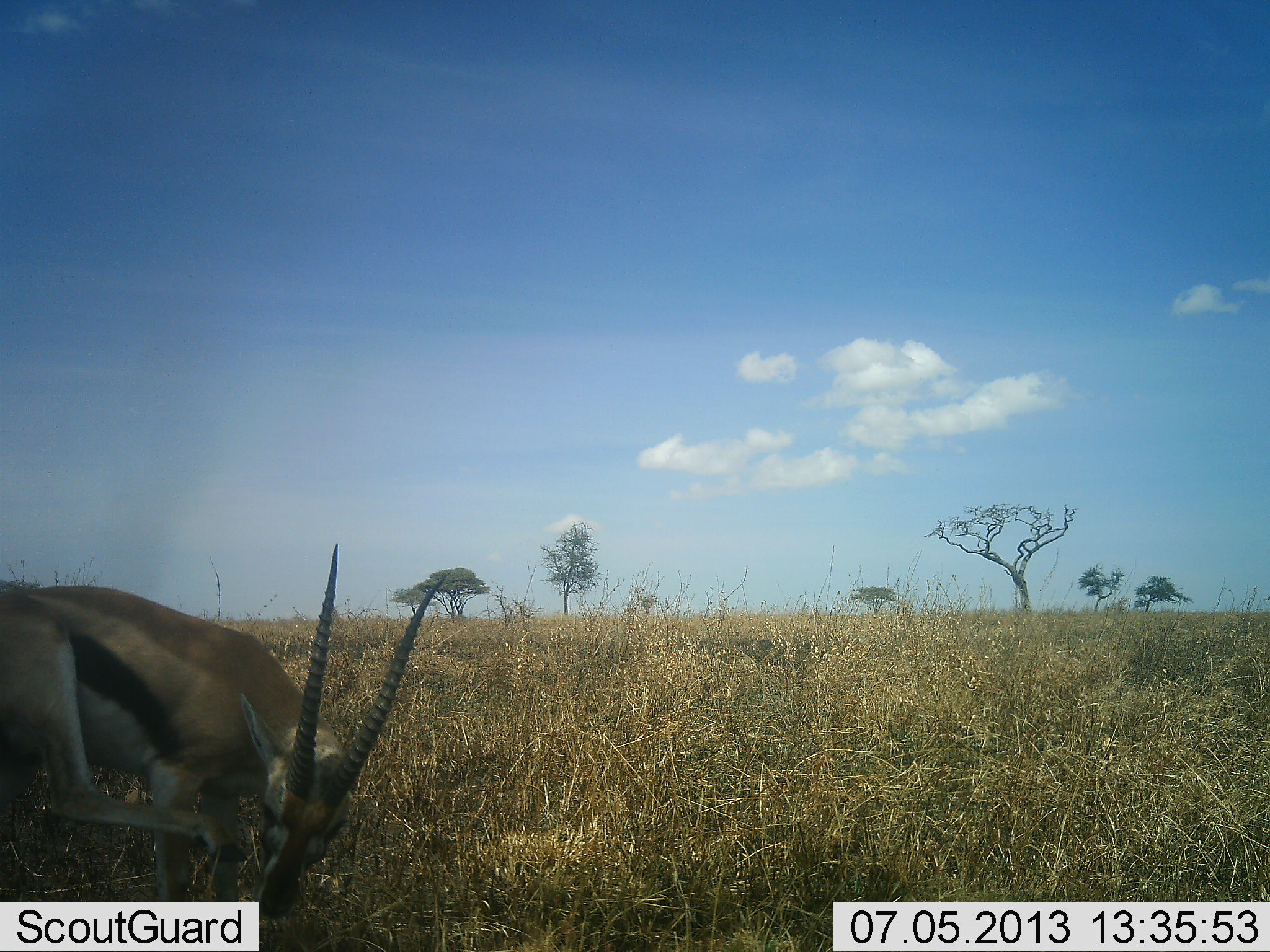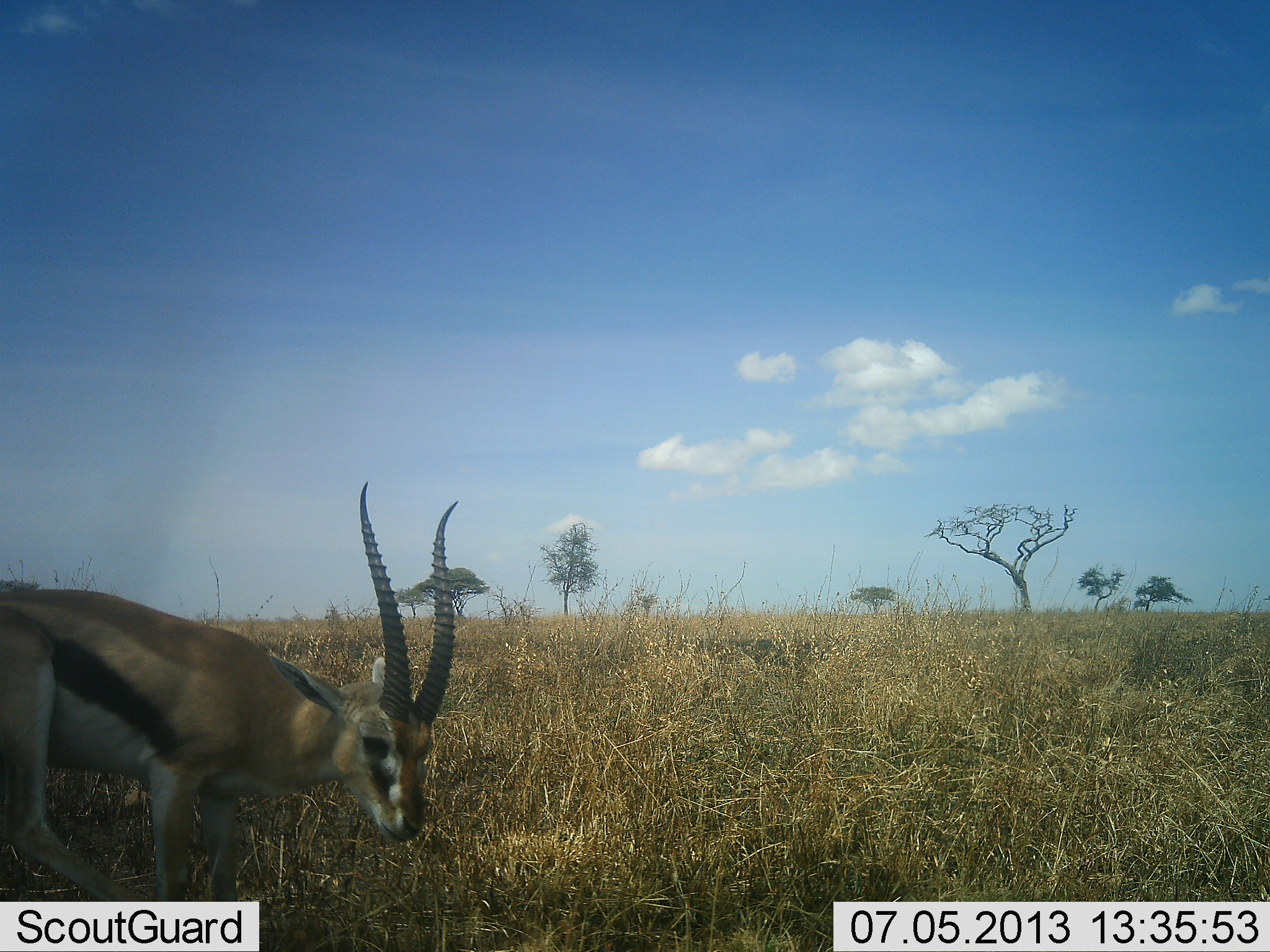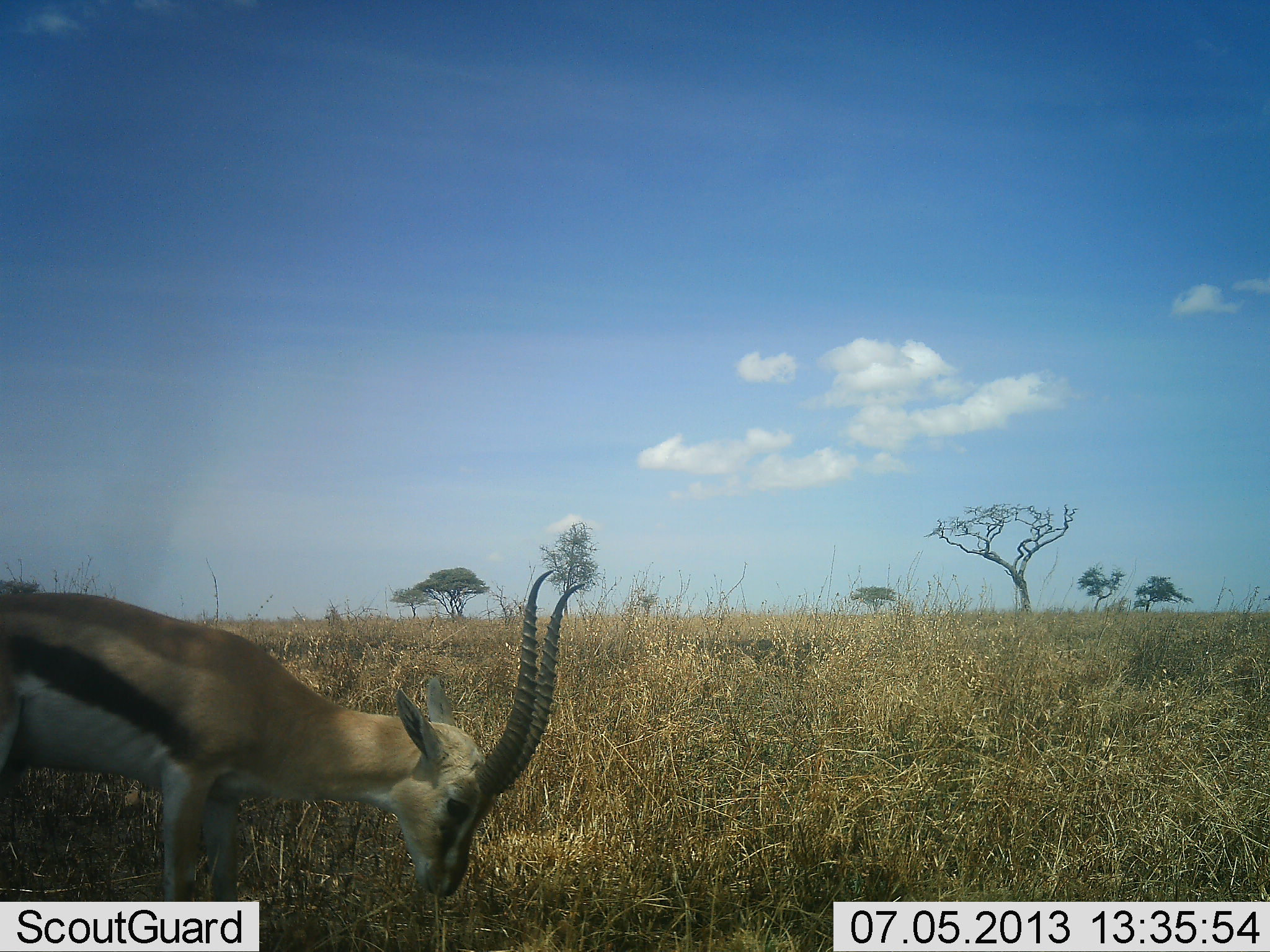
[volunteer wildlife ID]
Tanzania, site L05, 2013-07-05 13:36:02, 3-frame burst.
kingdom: Animalia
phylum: Chordata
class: Mammalia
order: Artiodactyla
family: Bovidae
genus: Eudorcas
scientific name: Eudorcas thomsonii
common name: thomson's gazelle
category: gazellethomsons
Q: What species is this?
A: Gazellethomsons (thomson's gazelle) (Eudorcas thomsonii).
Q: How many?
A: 1.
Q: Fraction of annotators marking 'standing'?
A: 67%.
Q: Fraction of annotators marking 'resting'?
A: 4%.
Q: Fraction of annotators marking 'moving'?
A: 4%.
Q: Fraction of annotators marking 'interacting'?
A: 17%.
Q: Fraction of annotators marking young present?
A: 0%.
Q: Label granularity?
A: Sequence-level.